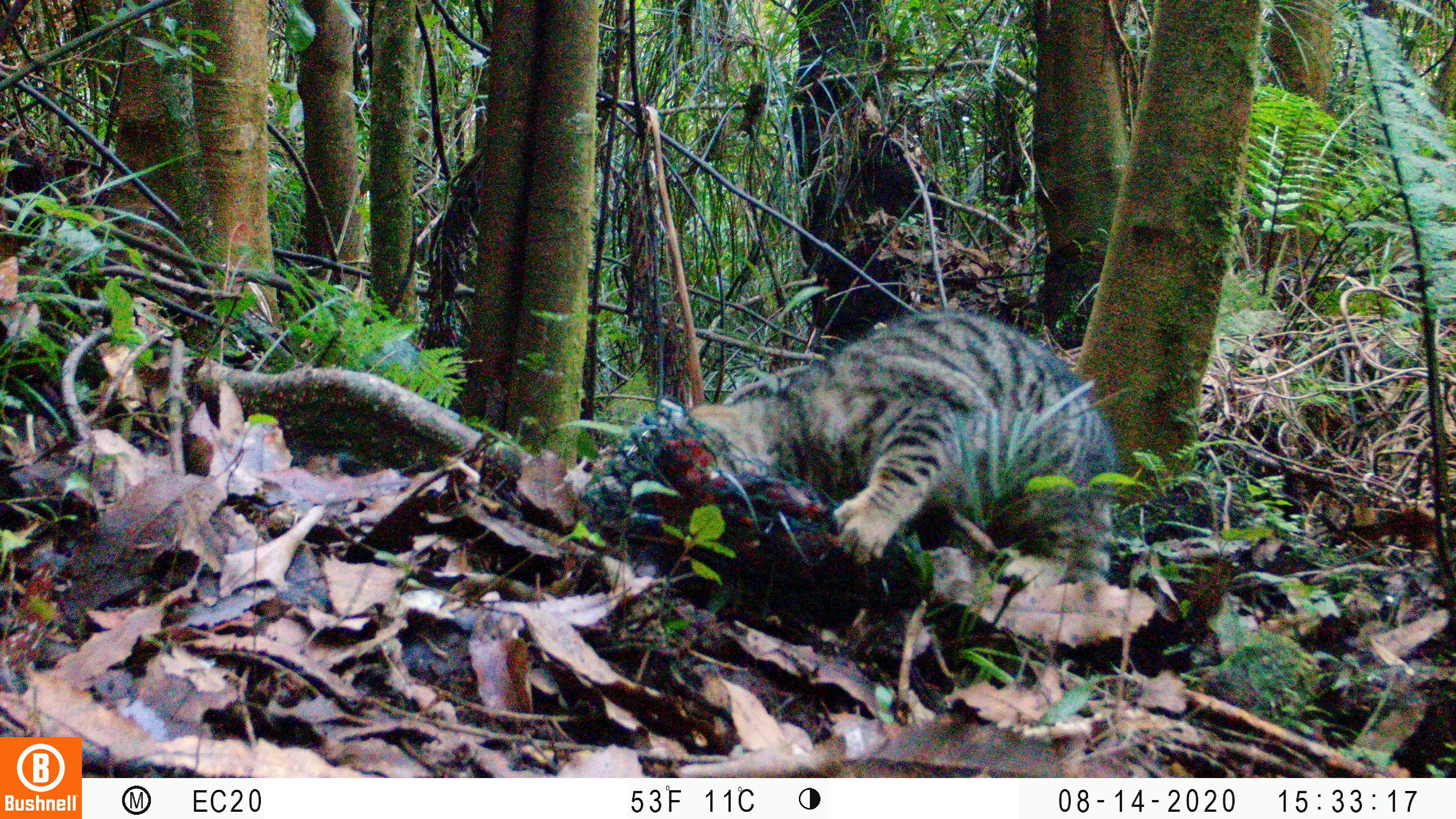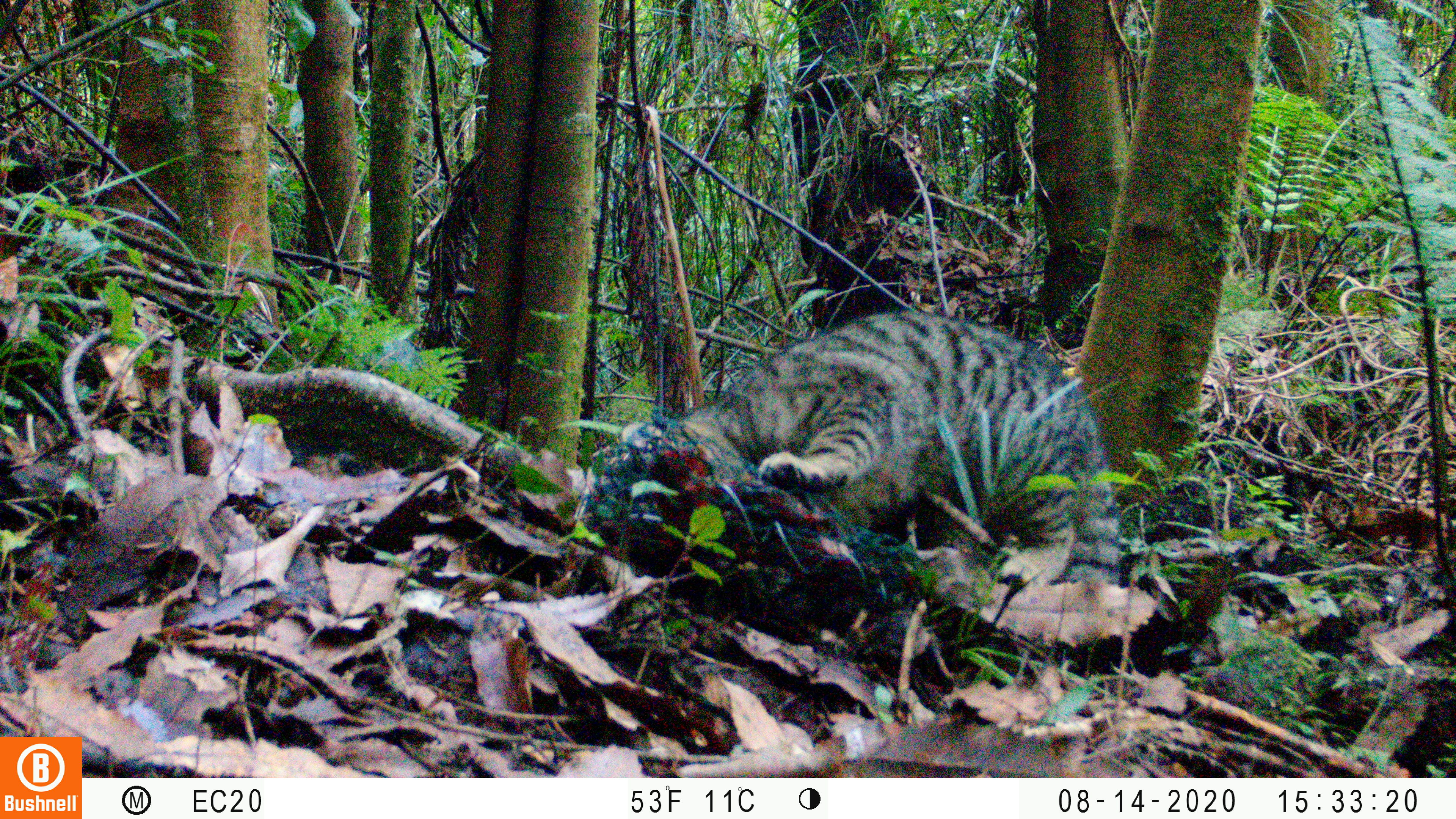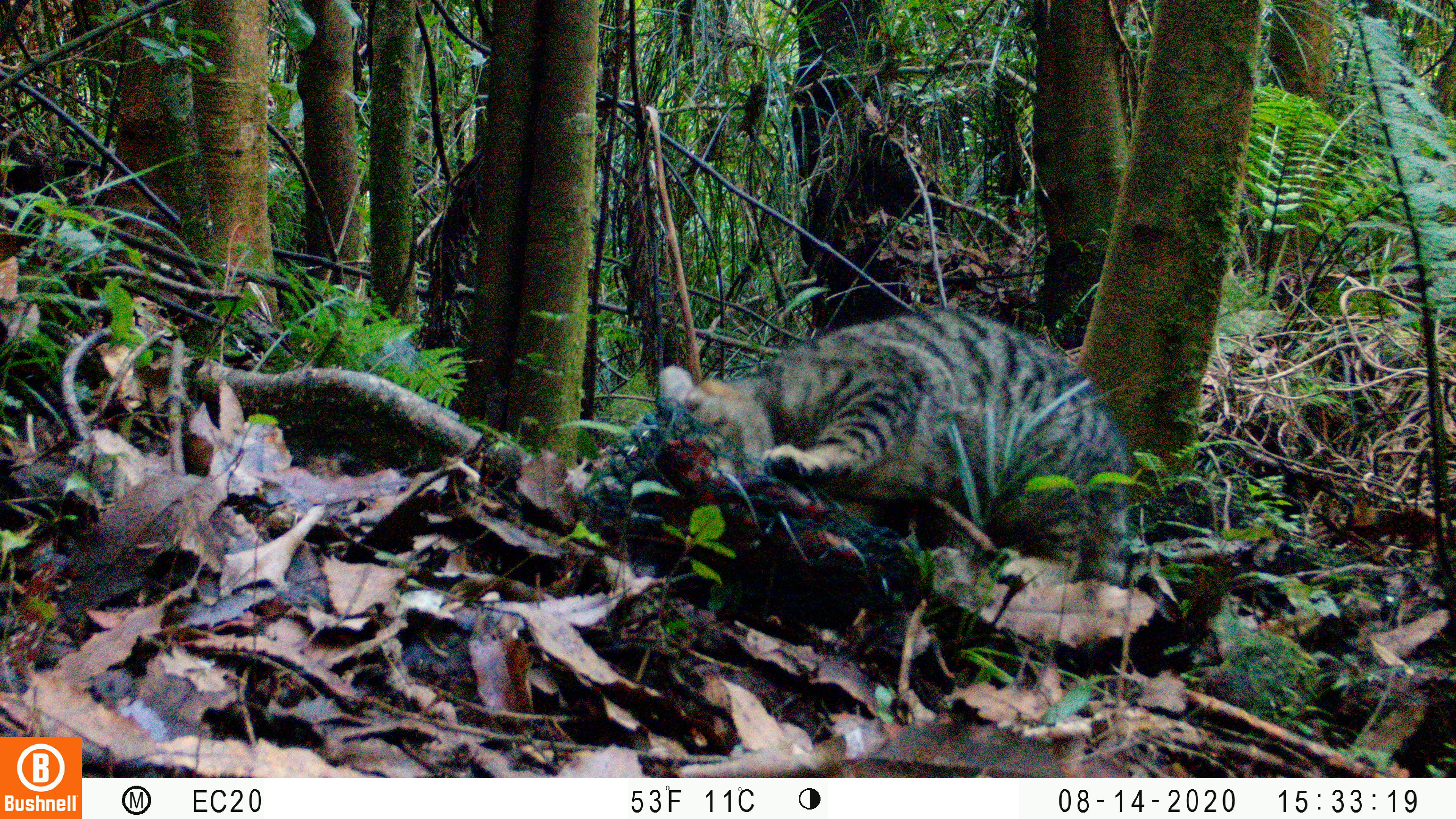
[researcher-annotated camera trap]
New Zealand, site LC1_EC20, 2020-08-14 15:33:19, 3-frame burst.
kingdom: Animalia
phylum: Chordata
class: Mammalia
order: Carnivora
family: Felidae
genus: Felis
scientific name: Felis catus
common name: domestic cat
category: cat